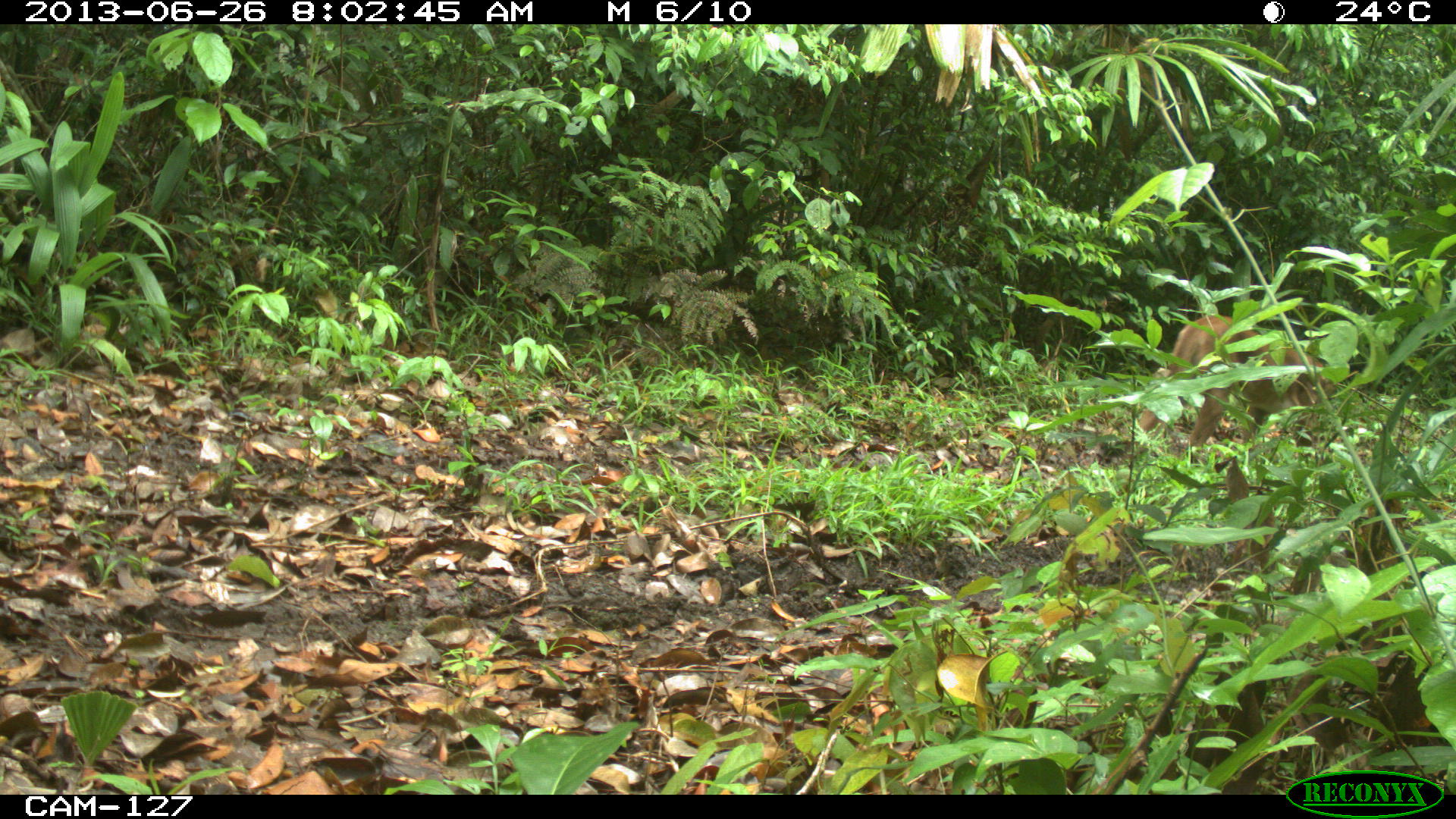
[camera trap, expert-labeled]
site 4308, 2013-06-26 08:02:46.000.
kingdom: Animalia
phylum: Chordata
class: Mammalia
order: Carnivora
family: Felidae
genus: Puma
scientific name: Puma concolor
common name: mountain lion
Puma concolor (mountain lion), count 1, sex female.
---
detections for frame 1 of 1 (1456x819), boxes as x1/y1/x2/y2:
puma concolor: 1134/312/1338/460